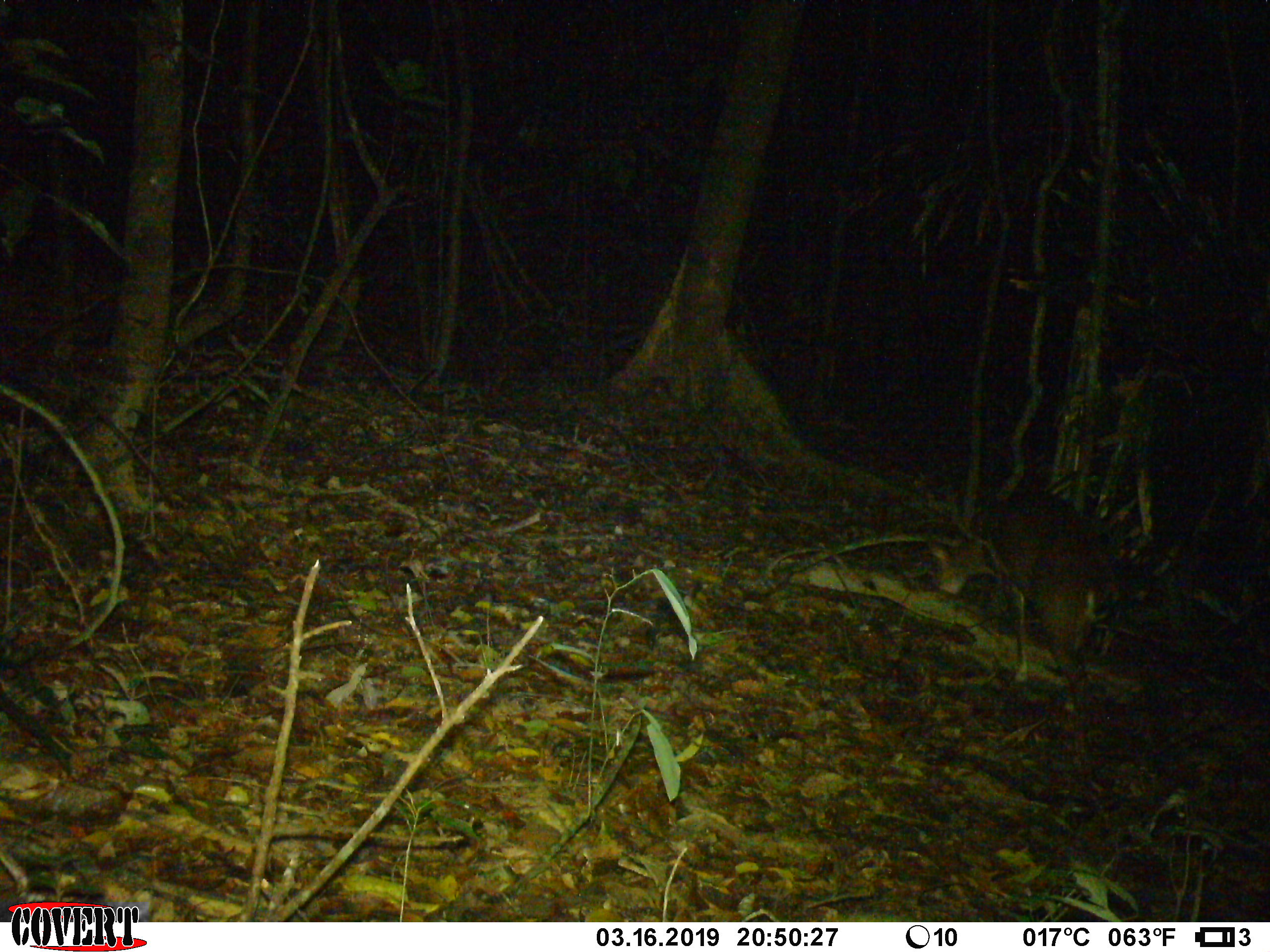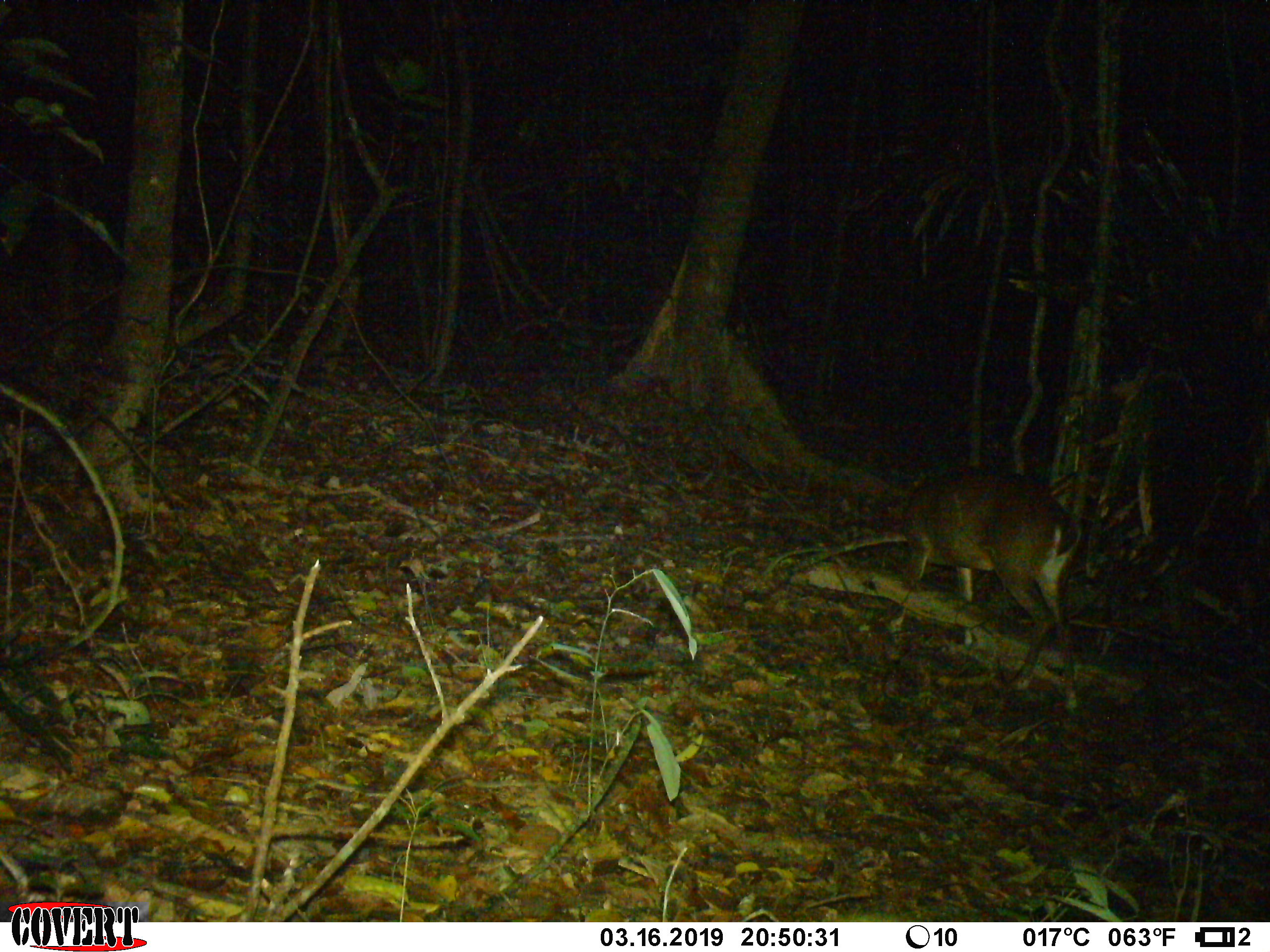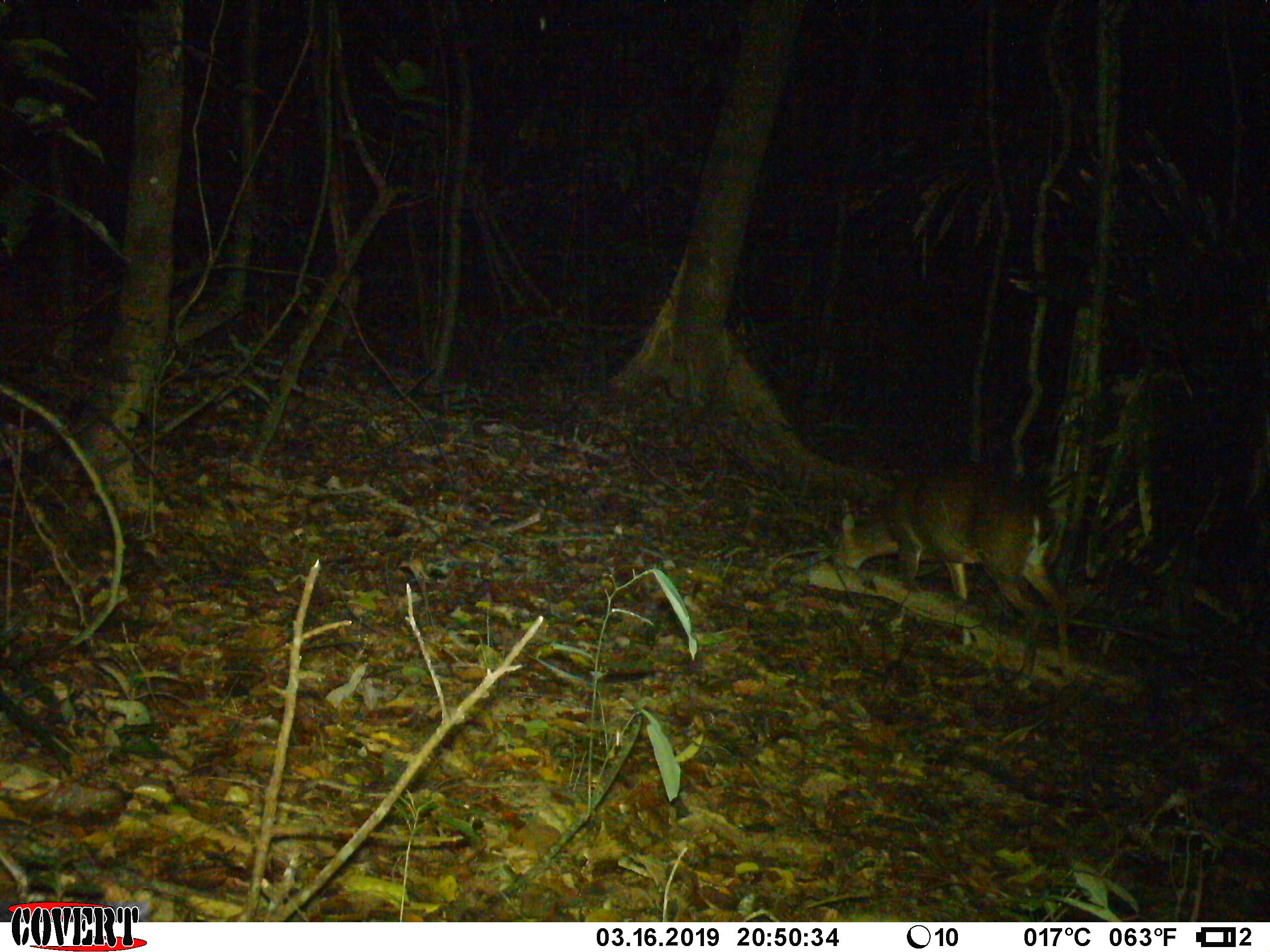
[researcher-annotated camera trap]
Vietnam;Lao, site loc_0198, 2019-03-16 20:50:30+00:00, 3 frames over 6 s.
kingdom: Animalia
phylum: Chordata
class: Mammalia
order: Artiodactyla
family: Cervidae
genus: Muntiacus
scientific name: Muntiacus vuquangensis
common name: large-antlered muntjac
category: large antlered muntjac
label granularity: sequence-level